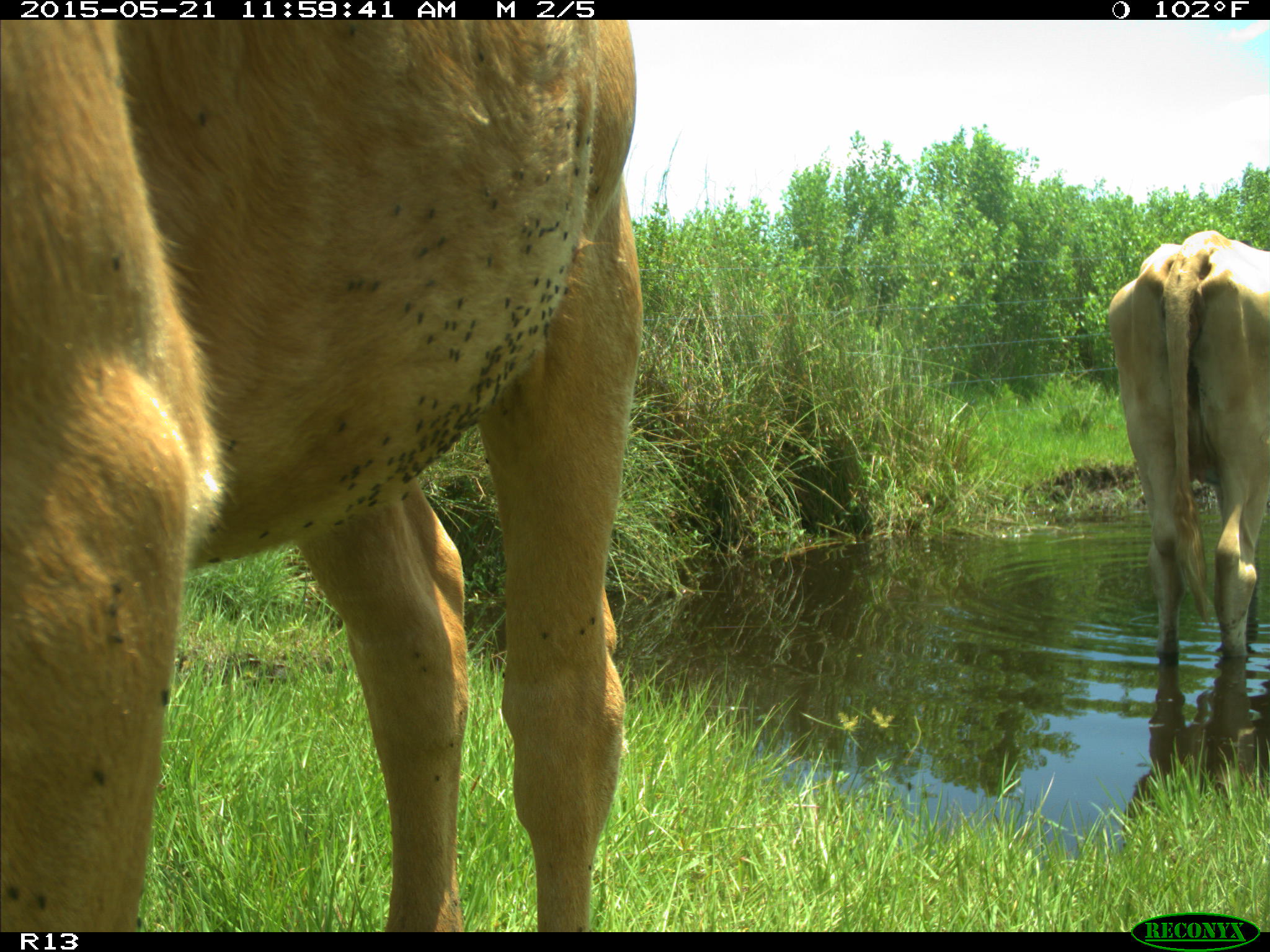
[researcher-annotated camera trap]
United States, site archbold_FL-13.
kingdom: Animalia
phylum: Chordata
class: Mammalia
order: Artiodactyla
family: Bovidae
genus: Bos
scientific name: Bos taurus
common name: domestic cow